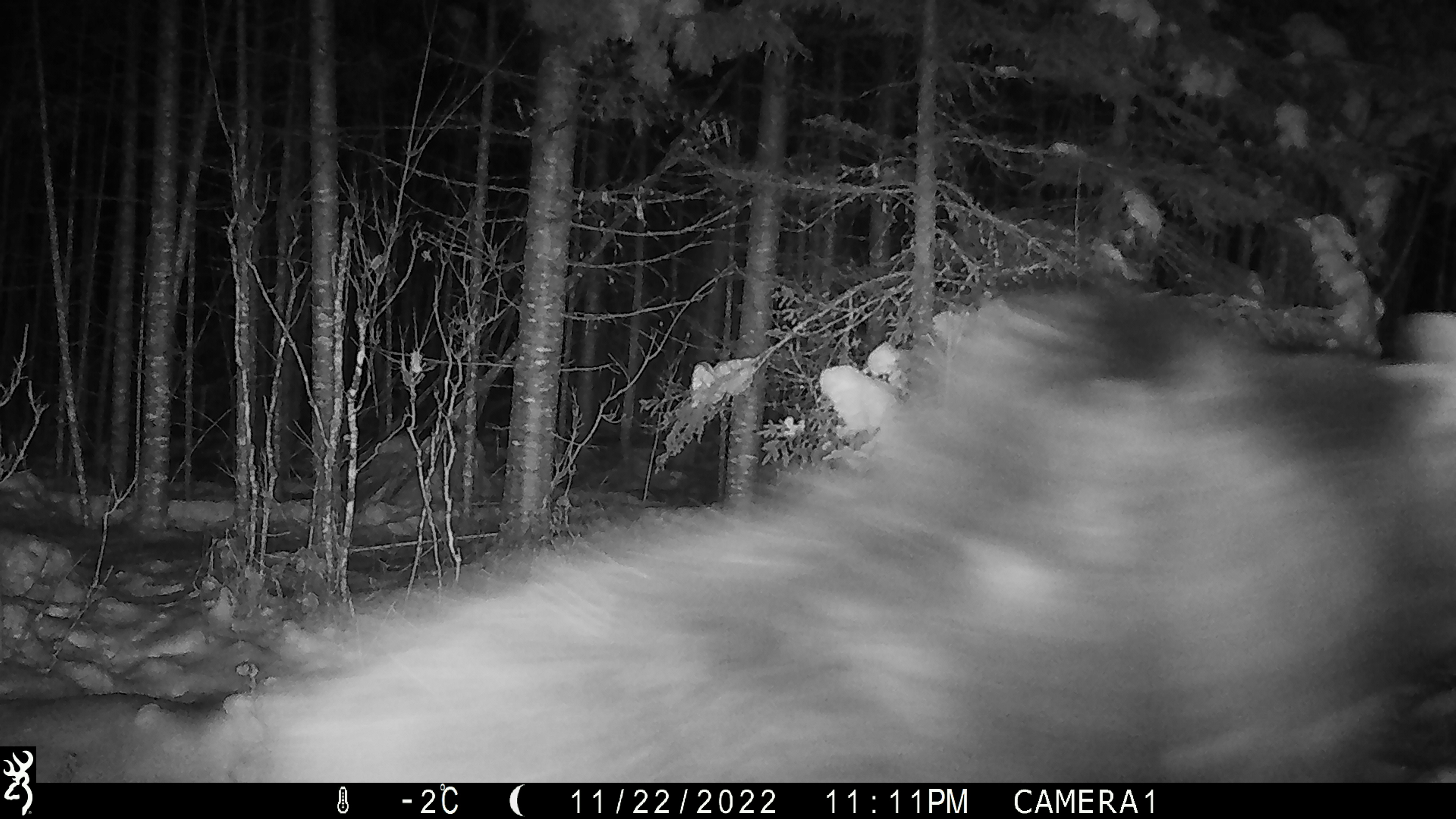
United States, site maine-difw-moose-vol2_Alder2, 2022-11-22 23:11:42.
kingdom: Animalia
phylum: Chordata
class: Mammalia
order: Artiodactyla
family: Cervidae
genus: Alces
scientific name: Alces alces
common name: moose